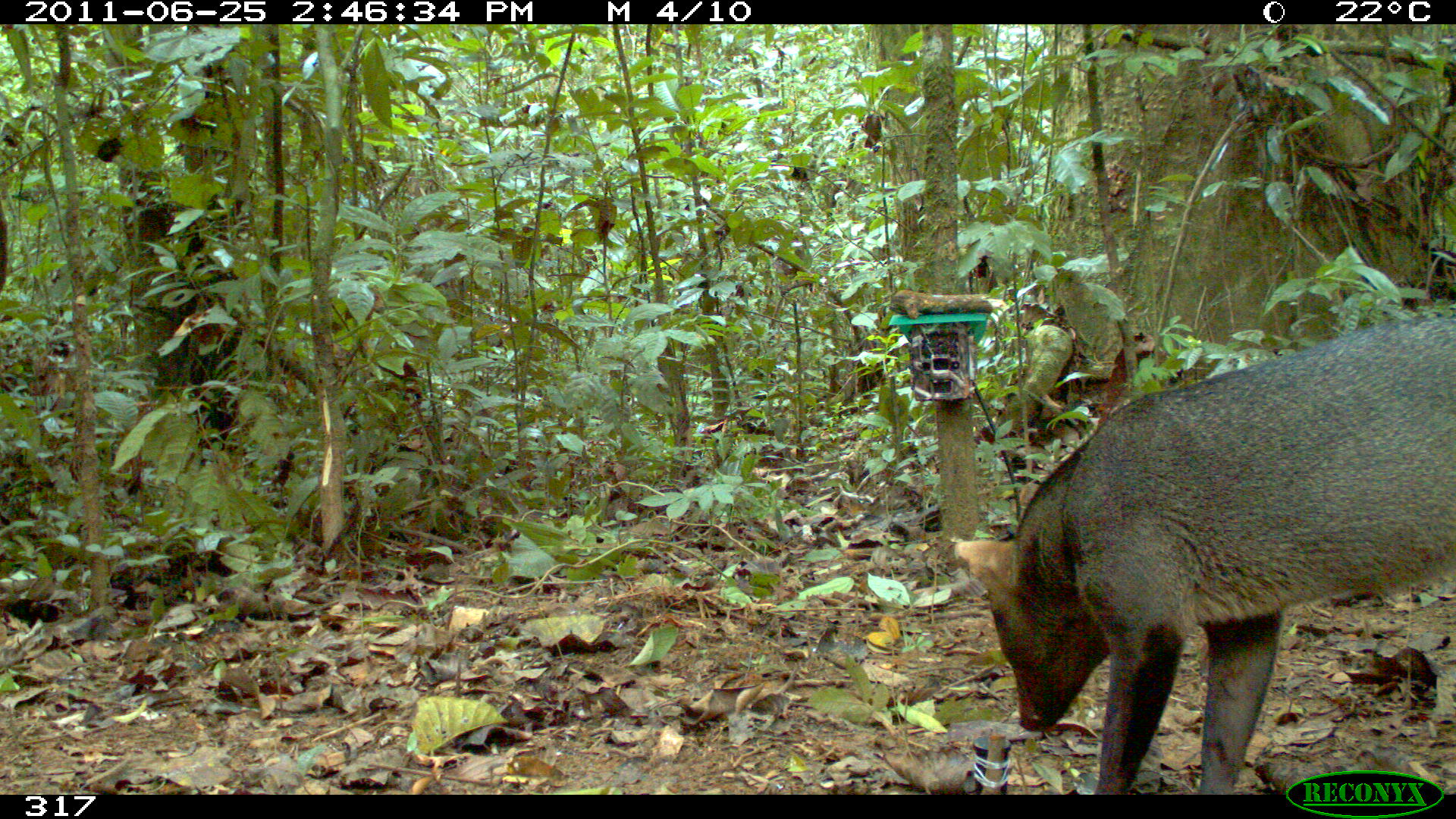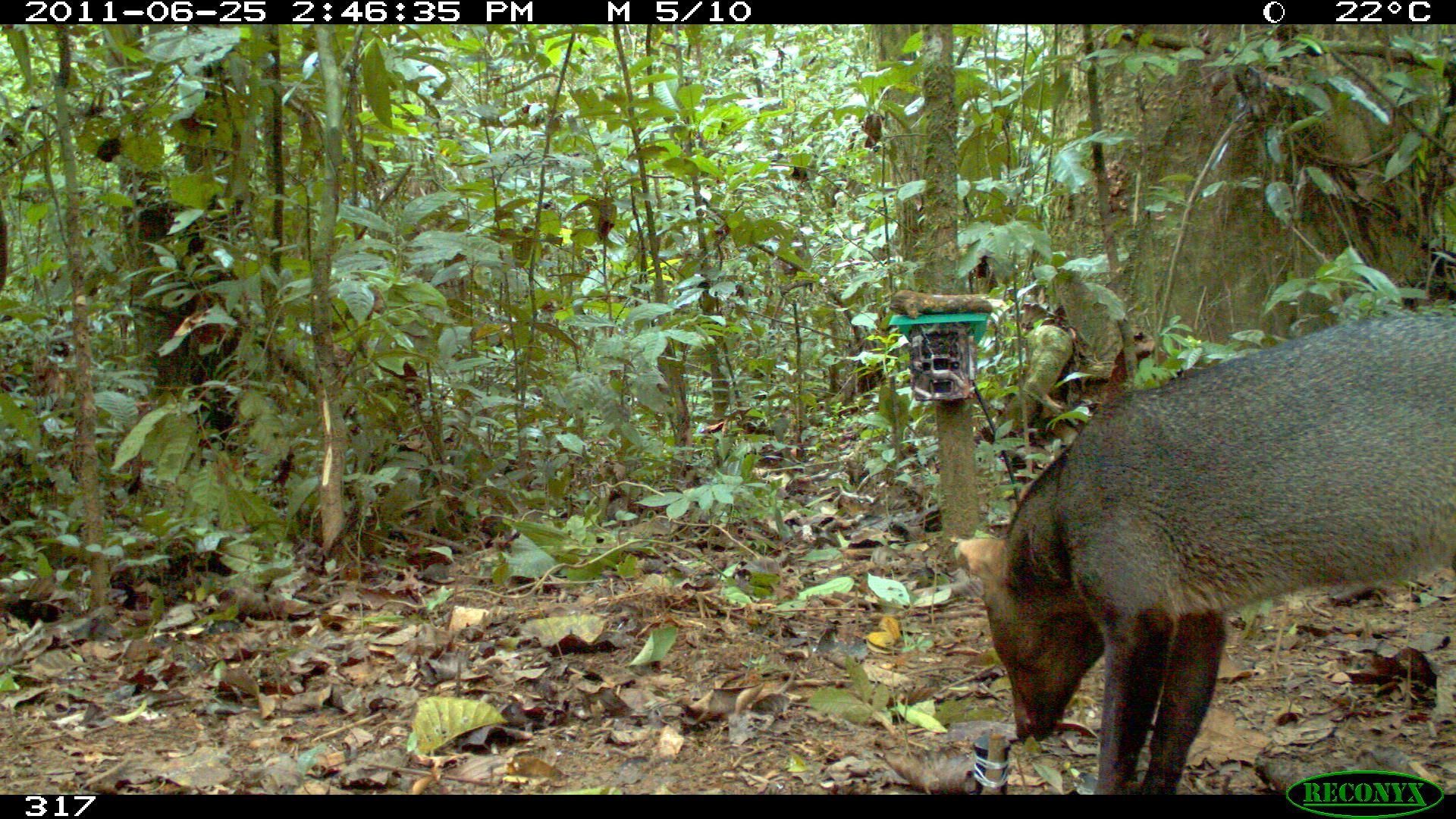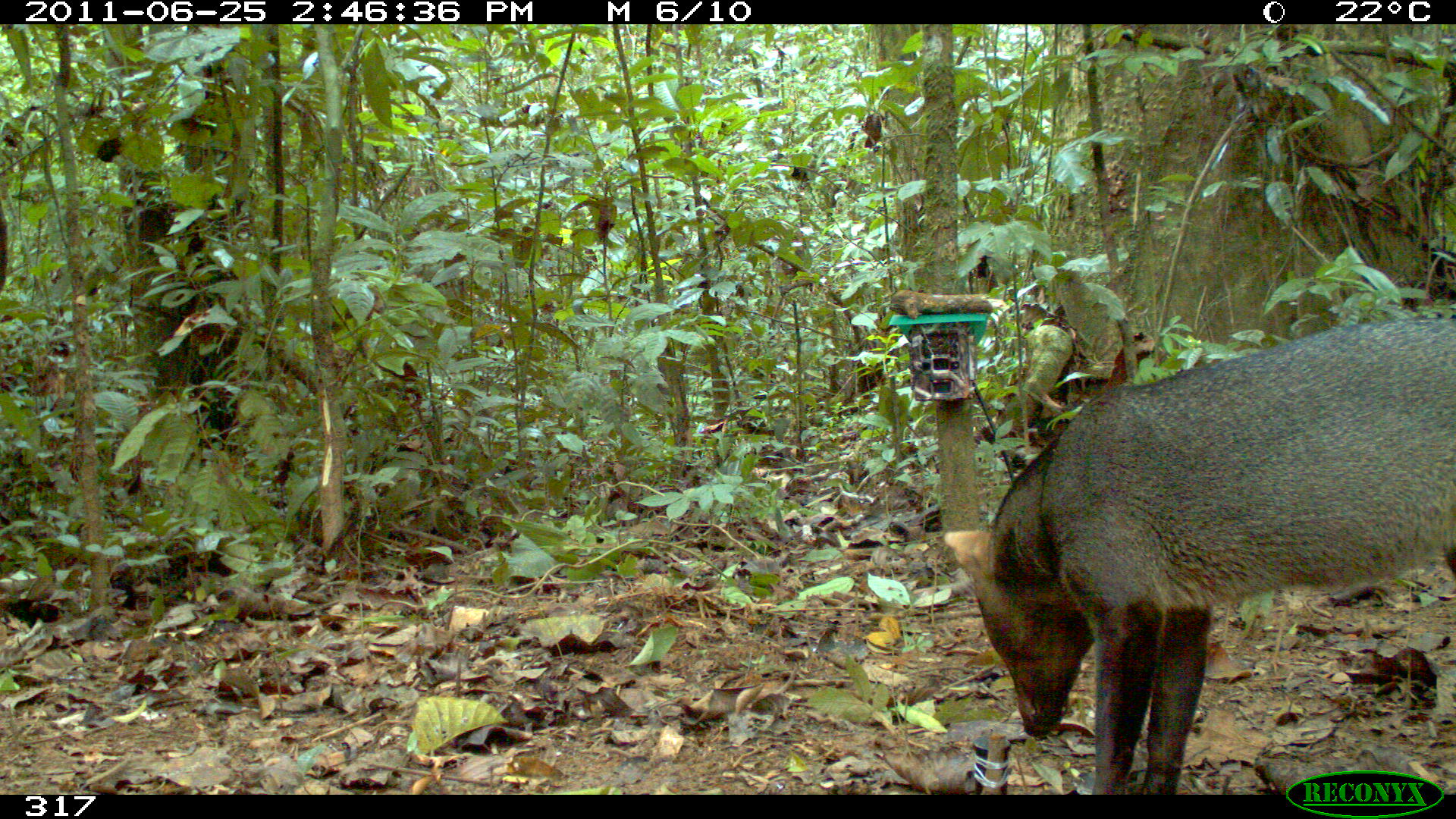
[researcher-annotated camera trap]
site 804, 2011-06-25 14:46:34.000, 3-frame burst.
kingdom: Animalia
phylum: Chordata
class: Mammalia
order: Carnivora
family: Canidae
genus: Atelocynus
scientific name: Atelocynus microtis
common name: short-eared dog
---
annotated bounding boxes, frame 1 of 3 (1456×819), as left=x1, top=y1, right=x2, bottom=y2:
atelocynus microtis: left=941, top=317, right=1456, bottom=787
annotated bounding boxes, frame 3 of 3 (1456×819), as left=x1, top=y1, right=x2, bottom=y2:
atelocynus microtis: left=941, top=308, right=1454, bottom=785